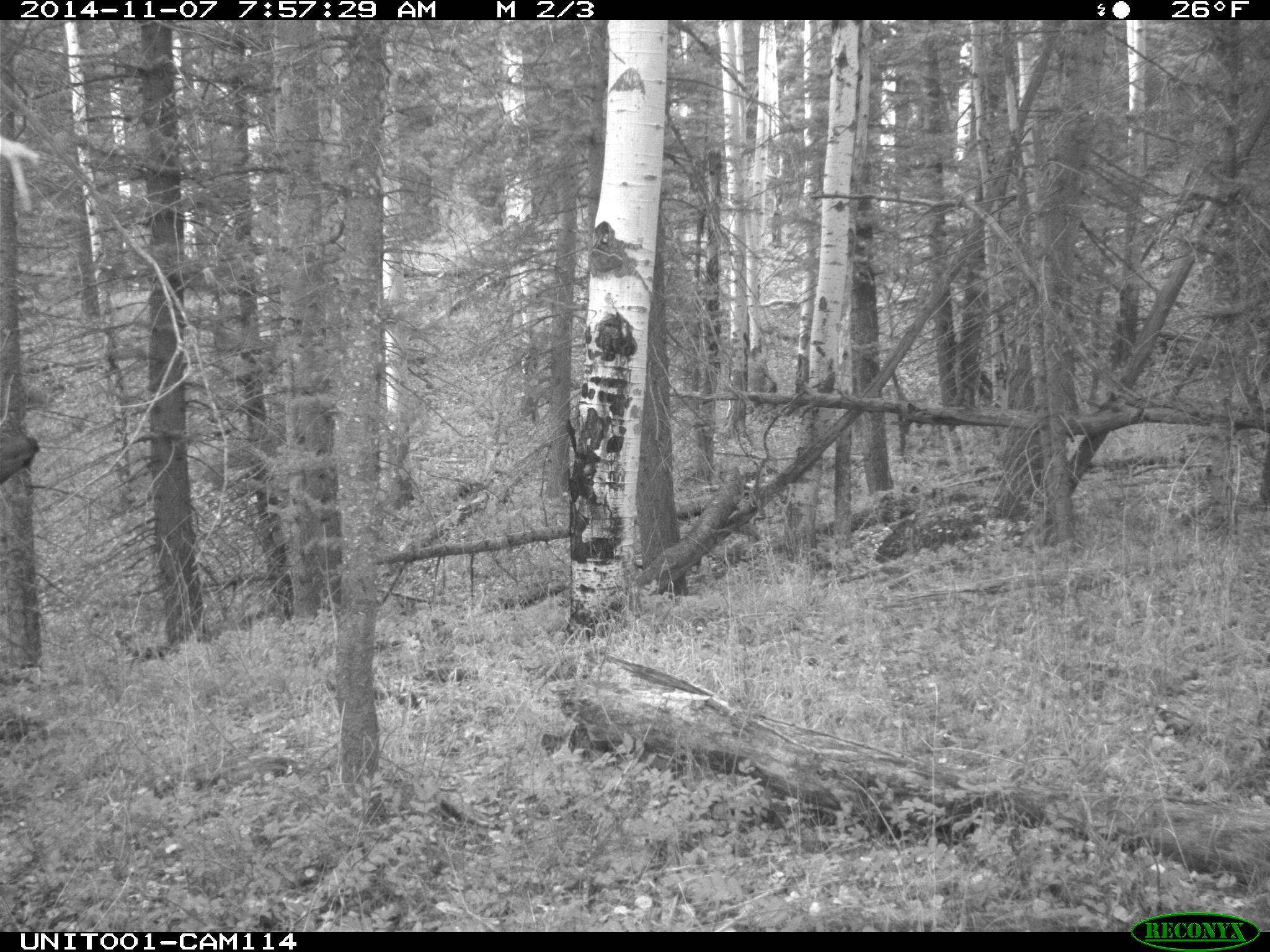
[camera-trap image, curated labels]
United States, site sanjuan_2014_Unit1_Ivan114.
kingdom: Animalia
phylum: Chordata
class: Mammalia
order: Artiodactyla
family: Cervidae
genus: Cervus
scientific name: Cervus elaphus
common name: red deer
Cervus elaphus (red deer).